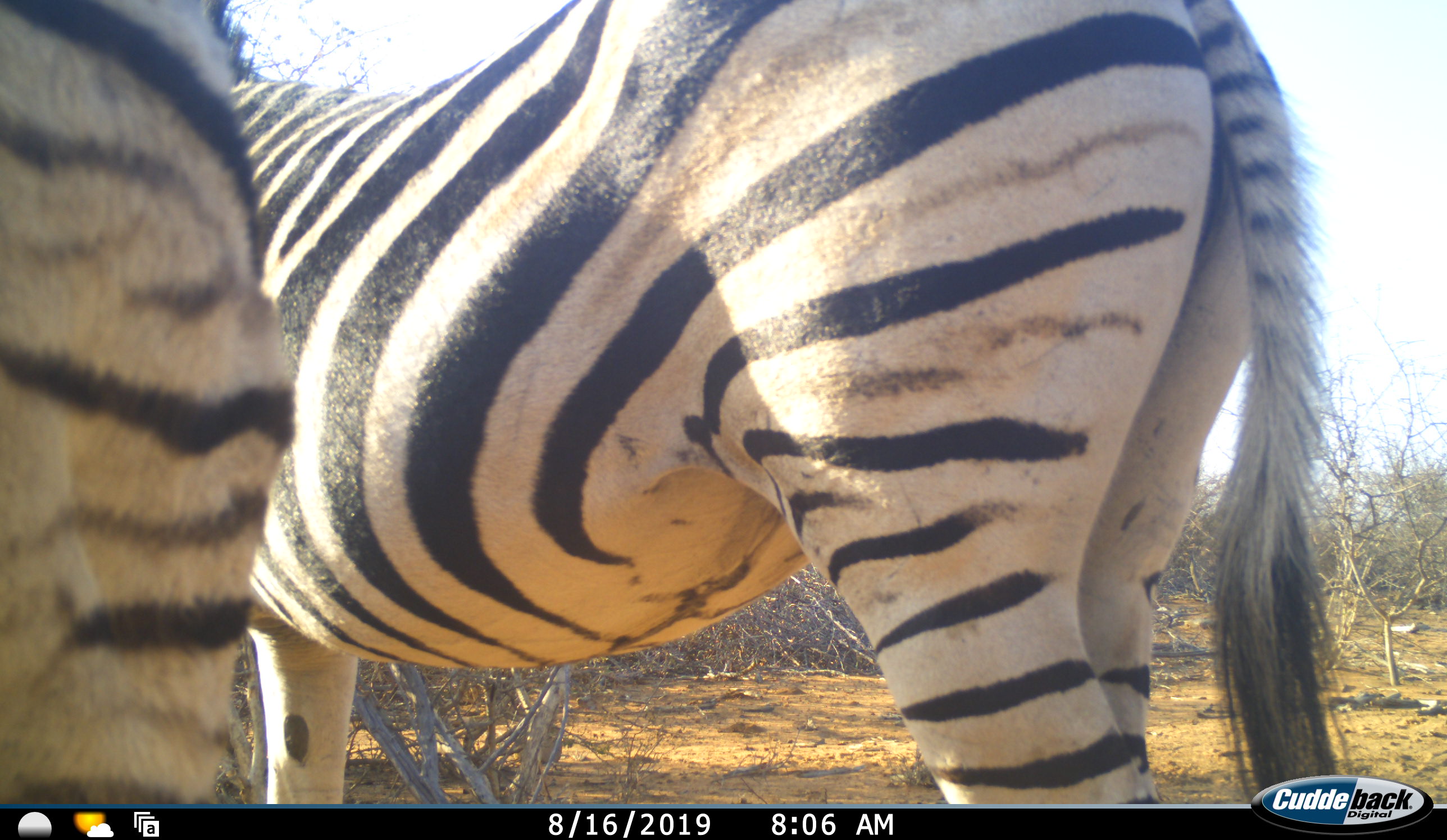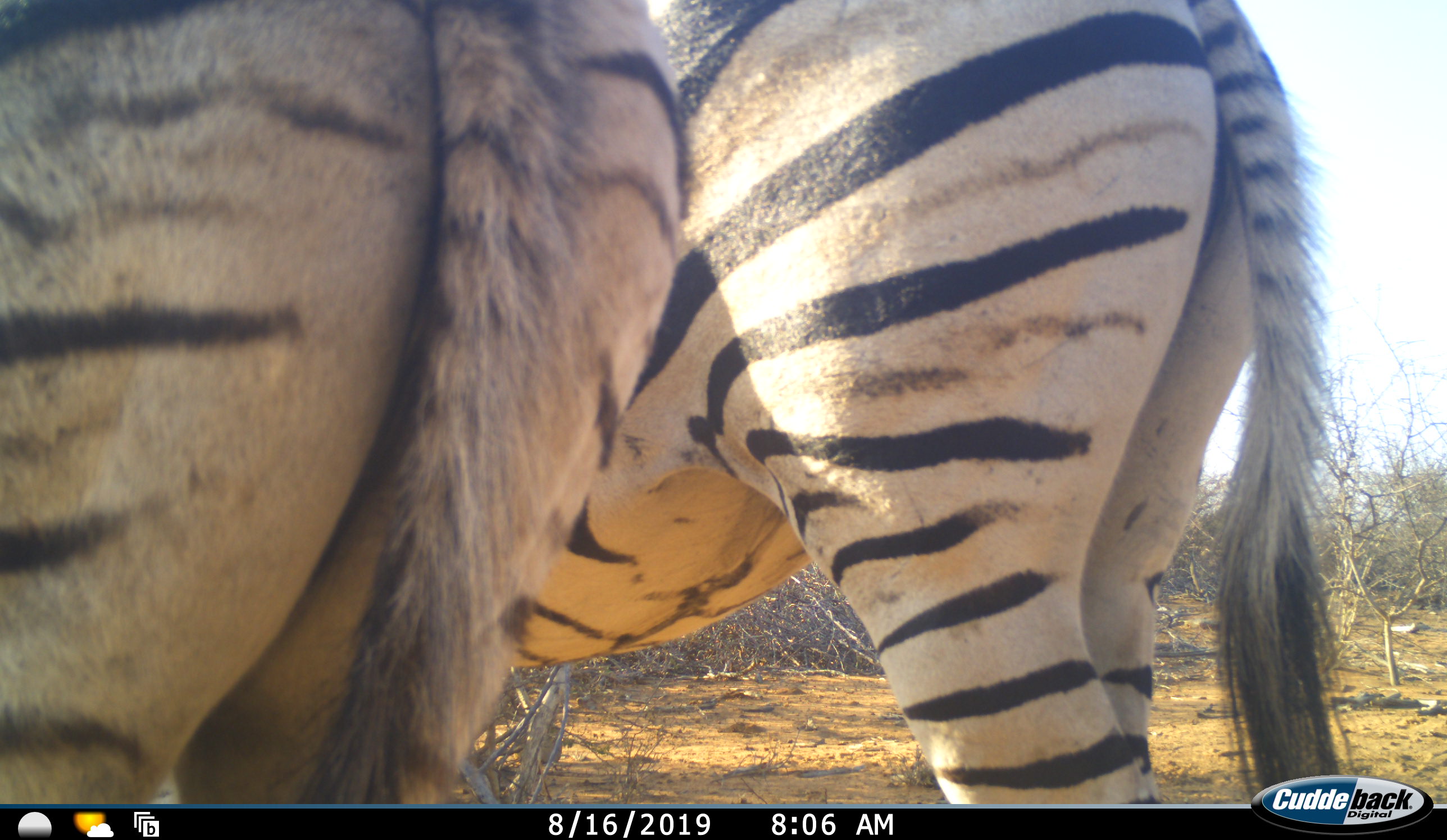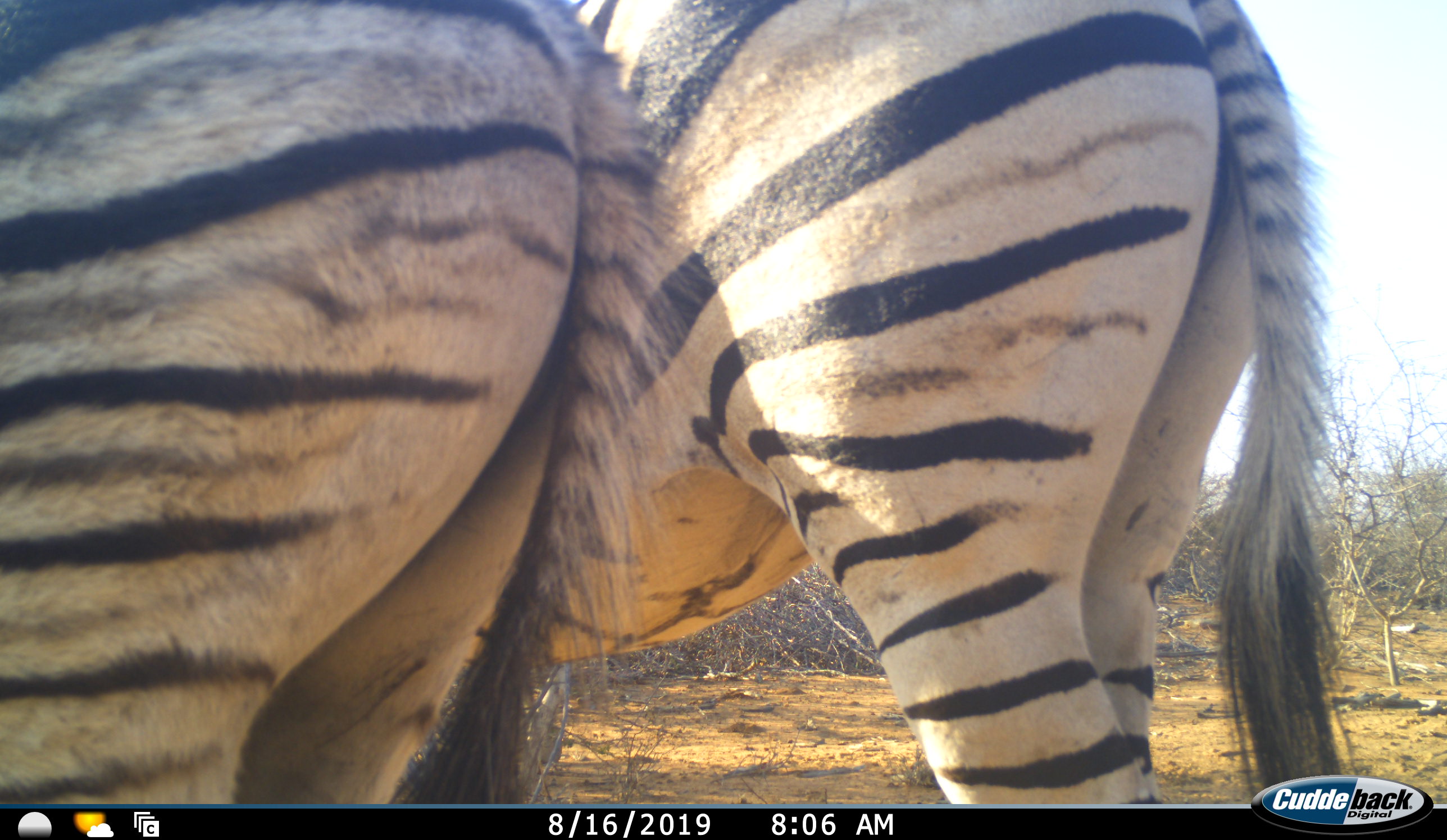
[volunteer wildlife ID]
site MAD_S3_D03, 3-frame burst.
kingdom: Animalia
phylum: Chordata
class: Mammalia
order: Perissodactyla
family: Equidae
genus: Equus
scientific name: Equus quagga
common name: plains zebra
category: zebraplains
Zebraplains (plains zebra) (Equus quagga), count 2. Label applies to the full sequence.